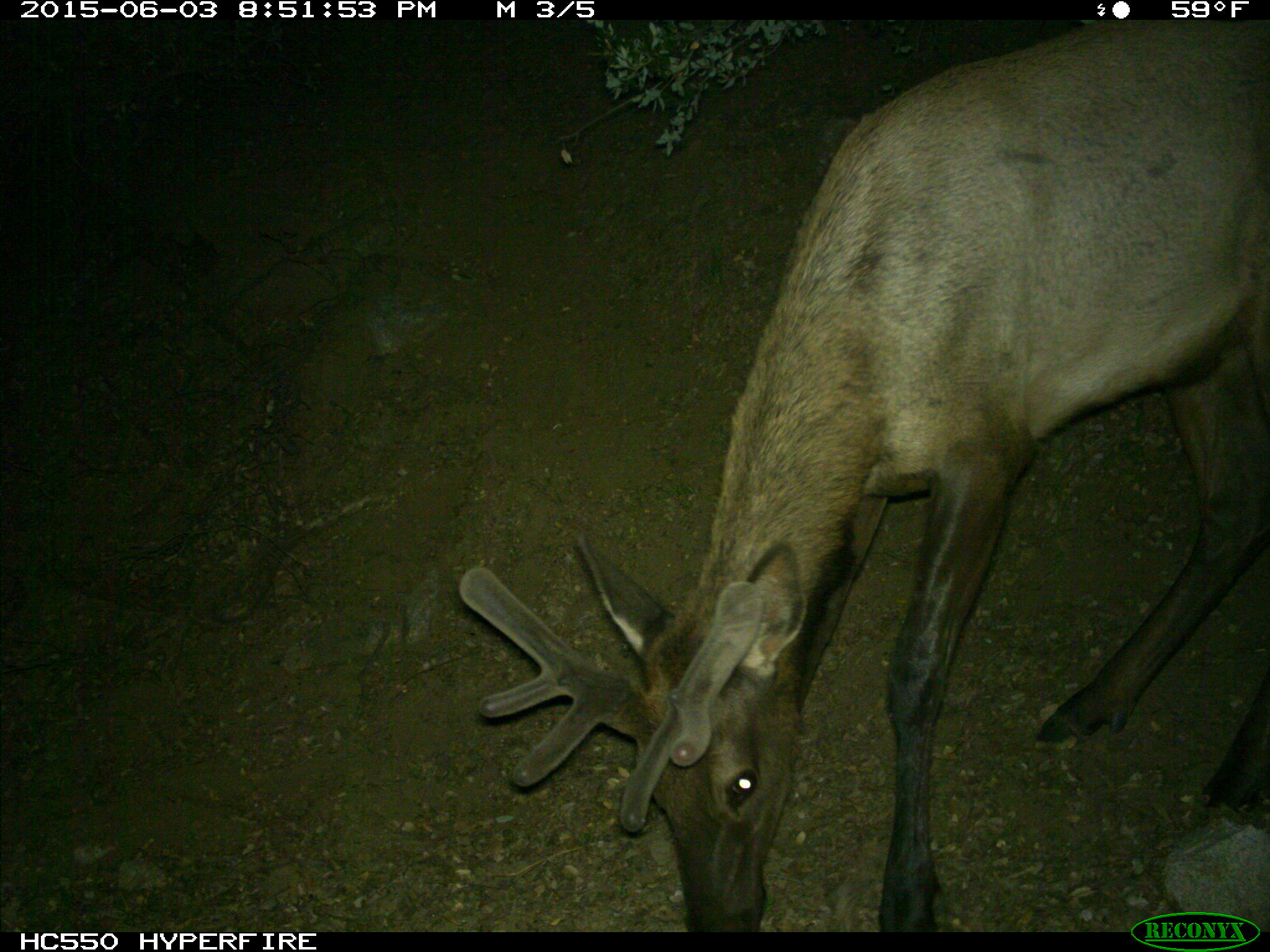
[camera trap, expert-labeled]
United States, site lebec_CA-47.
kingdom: Animalia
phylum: Chordata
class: Mammalia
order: Artiodactyla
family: Cervidae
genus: Cervus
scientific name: Cervus canadensis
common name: elk